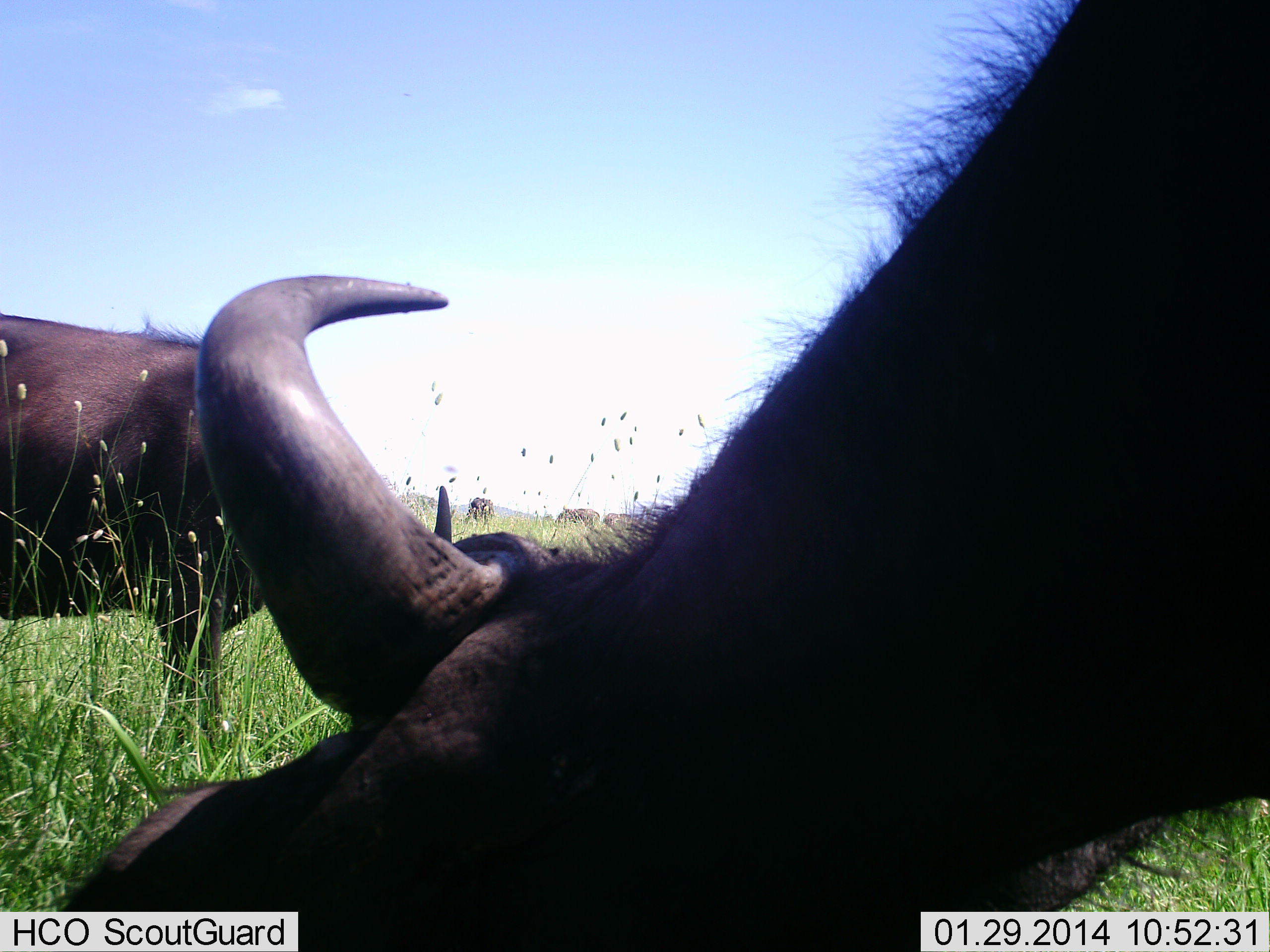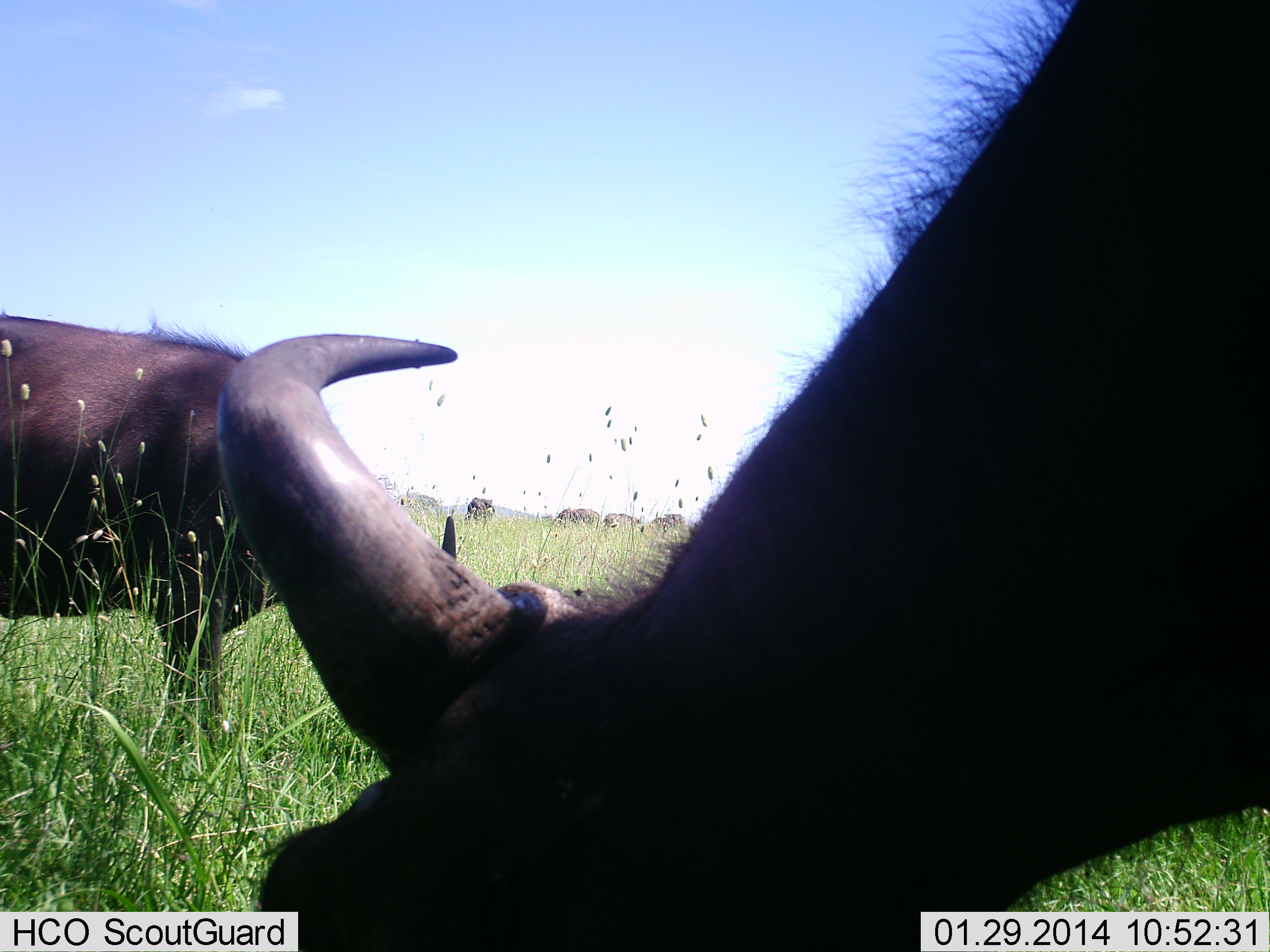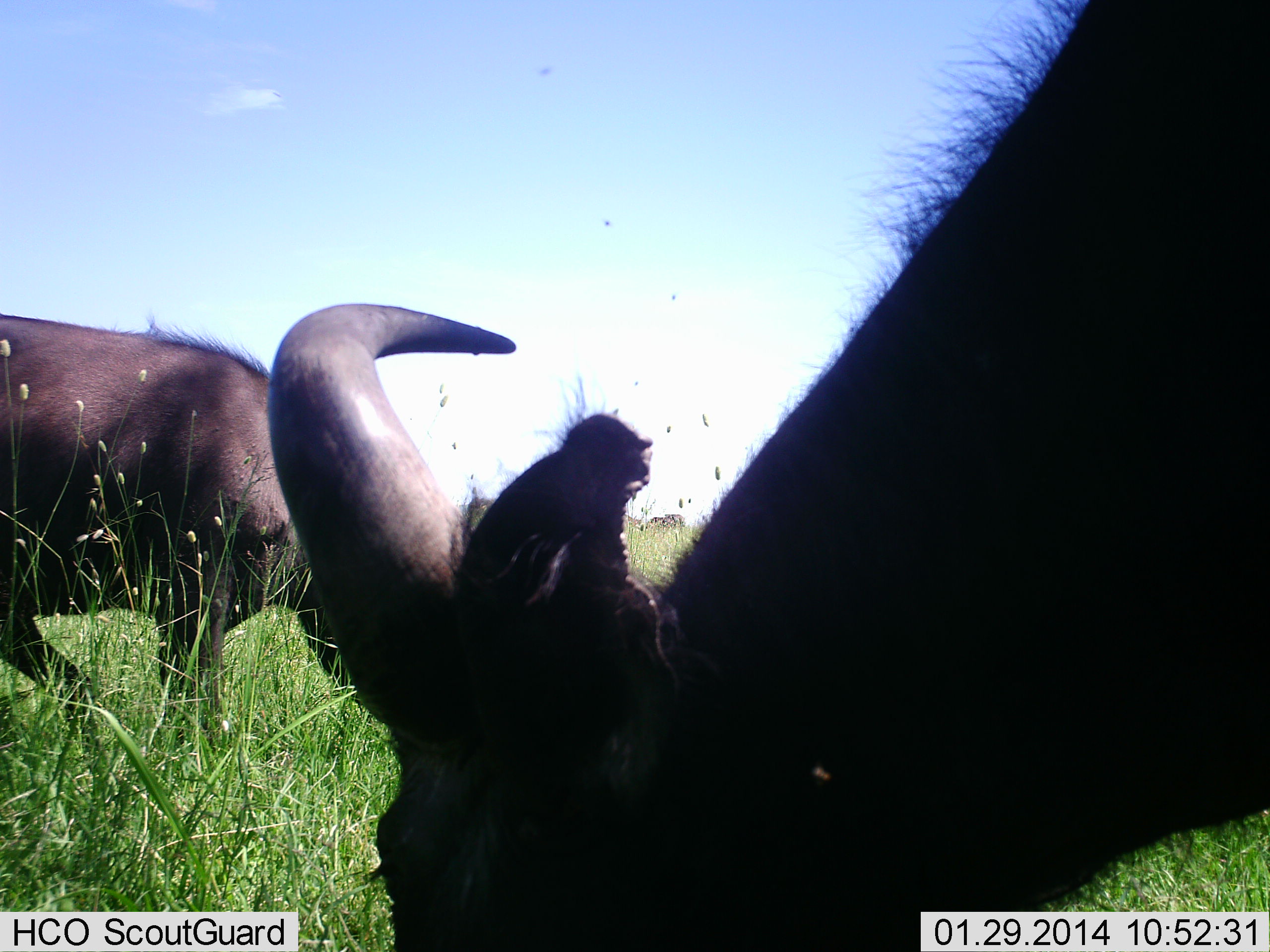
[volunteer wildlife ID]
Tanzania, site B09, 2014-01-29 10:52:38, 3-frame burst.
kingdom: Animalia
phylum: Chordata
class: Mammalia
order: Artiodactyla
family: Bovidae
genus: Syncerus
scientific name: Syncerus caffer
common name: cape buffalo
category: buffalo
Buffalo (cape buffalo) (Syncerus caffer), count 6. Behavior (volunteer vote fractions): standing 9%, resting 0%, moving 0%, interacting 0%. Young present (vote fraction): 0%. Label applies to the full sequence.